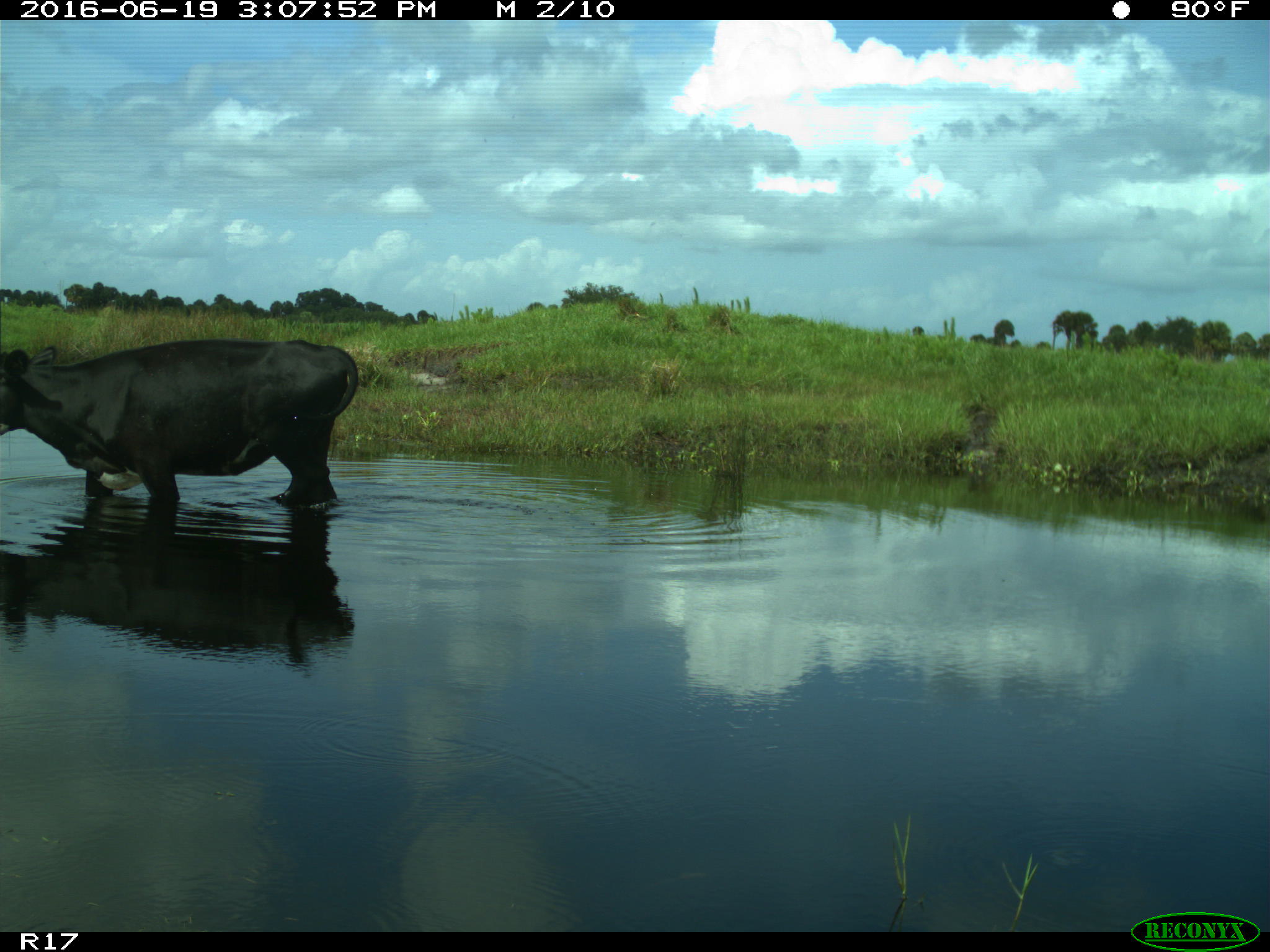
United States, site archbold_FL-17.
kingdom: Animalia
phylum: Chordata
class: Mammalia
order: Artiodactyla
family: Bovidae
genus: Bos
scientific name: Bos taurus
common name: domestic cow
Bos taurus (domestic cow).